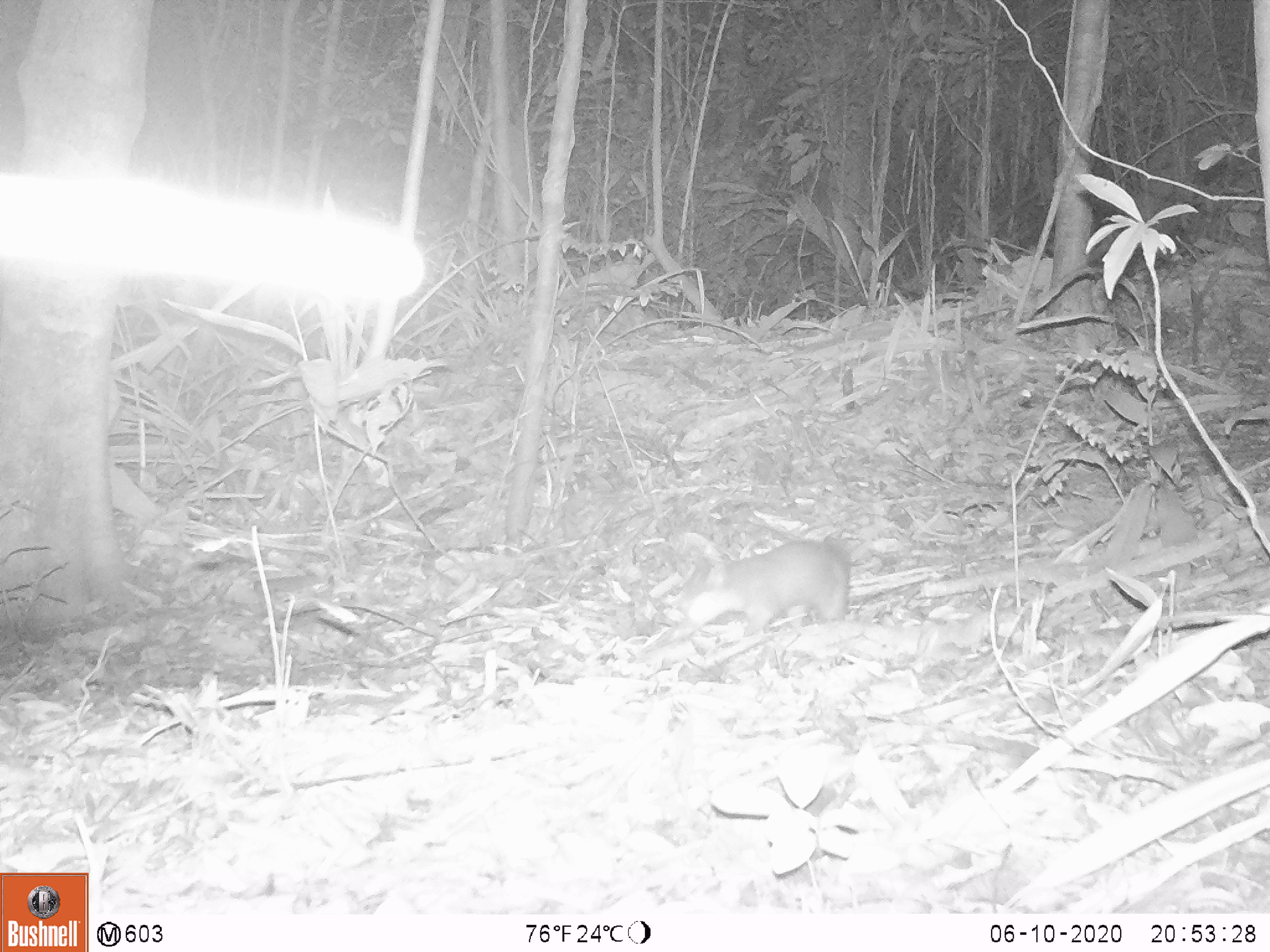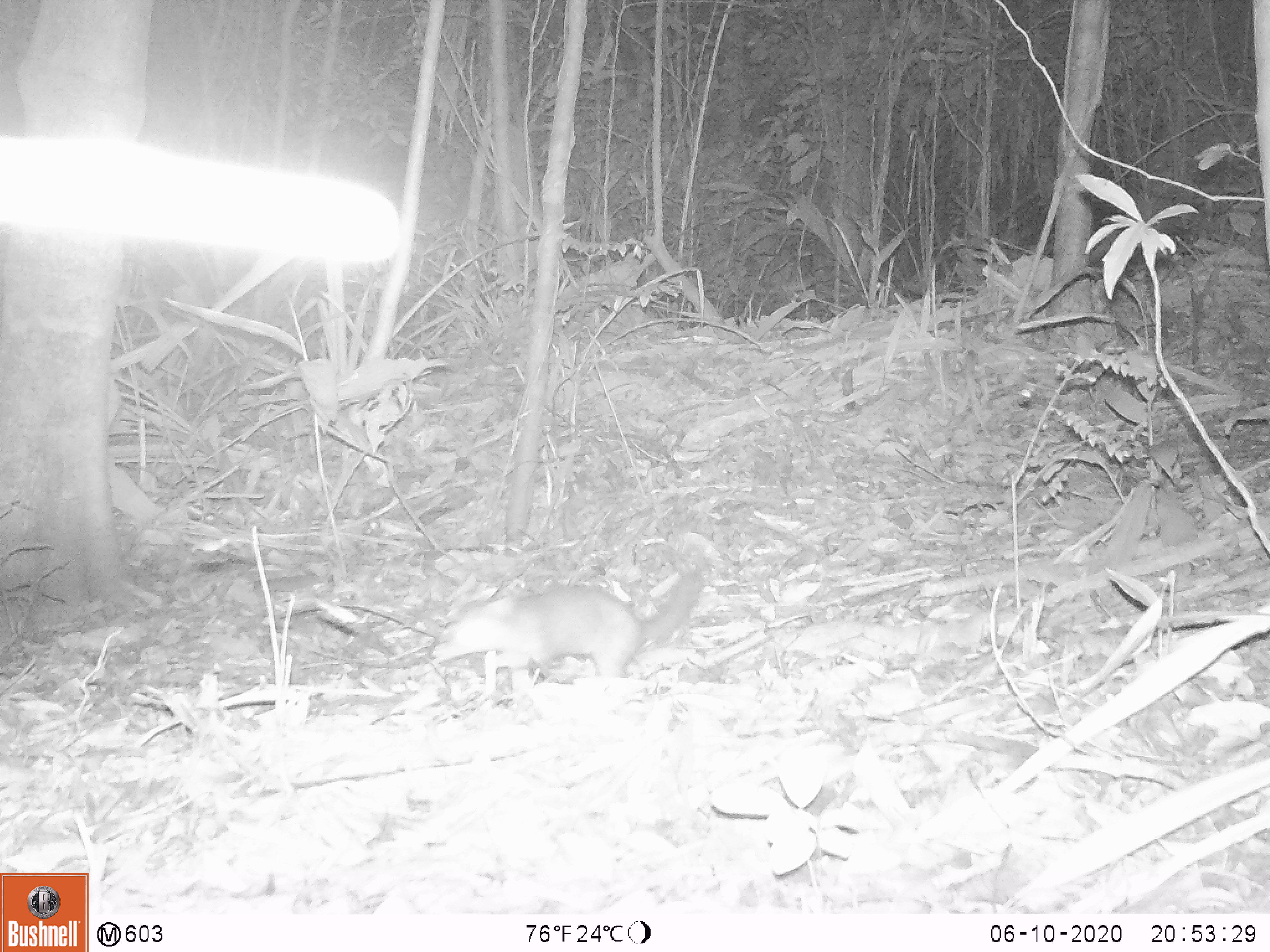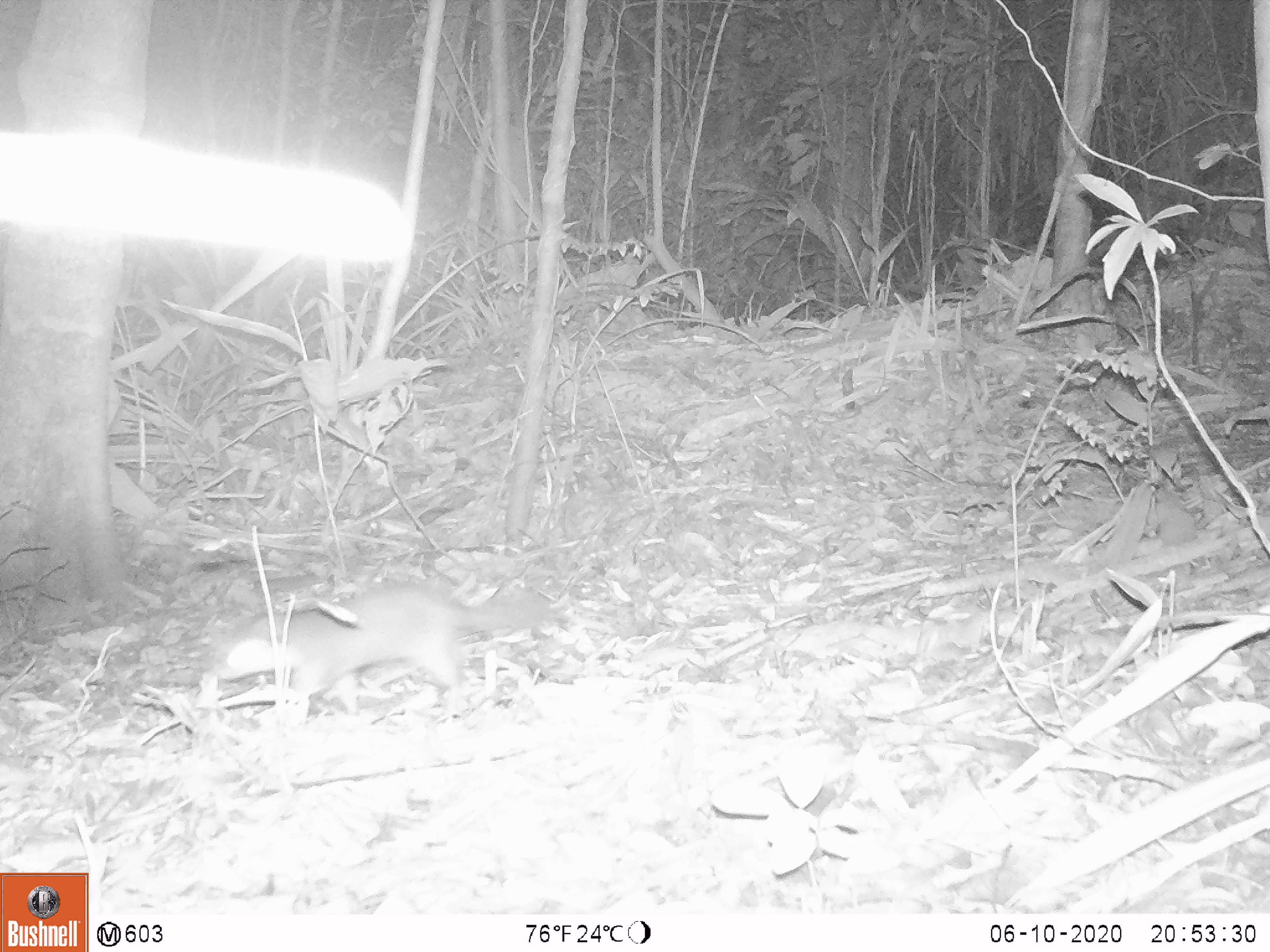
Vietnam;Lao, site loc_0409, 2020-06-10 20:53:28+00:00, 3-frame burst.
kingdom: Animalia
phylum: Chordata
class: Mammalia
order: Carnivora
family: Mustelidae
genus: Melogale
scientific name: Melogale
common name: ferret badger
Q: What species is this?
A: Ferret badger (Melogale).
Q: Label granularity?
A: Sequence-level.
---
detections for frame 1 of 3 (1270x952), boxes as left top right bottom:
ferret badger: 672 535 852 637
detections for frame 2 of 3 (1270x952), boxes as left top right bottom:
ferret badger: 437 569 705 682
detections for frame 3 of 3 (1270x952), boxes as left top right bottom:
ferret badger: 217 582 550 716